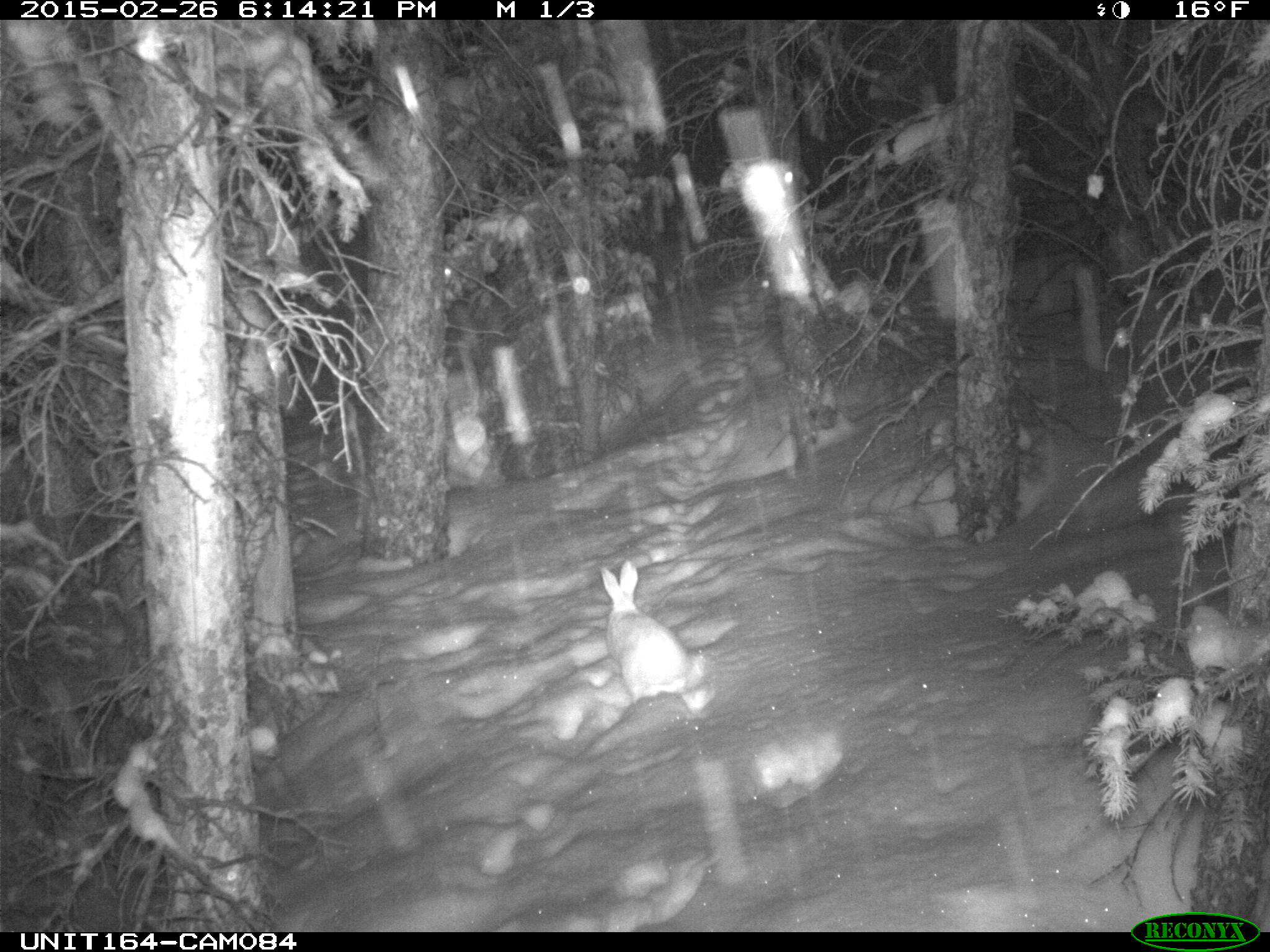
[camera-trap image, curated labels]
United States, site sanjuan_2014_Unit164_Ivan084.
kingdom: Animalia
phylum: Chordata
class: Mammalia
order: Lagomorpha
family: Leporidae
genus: Lepus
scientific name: Lepus americanus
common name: snowshoe hare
Lepus americanus (snowshoe hare).